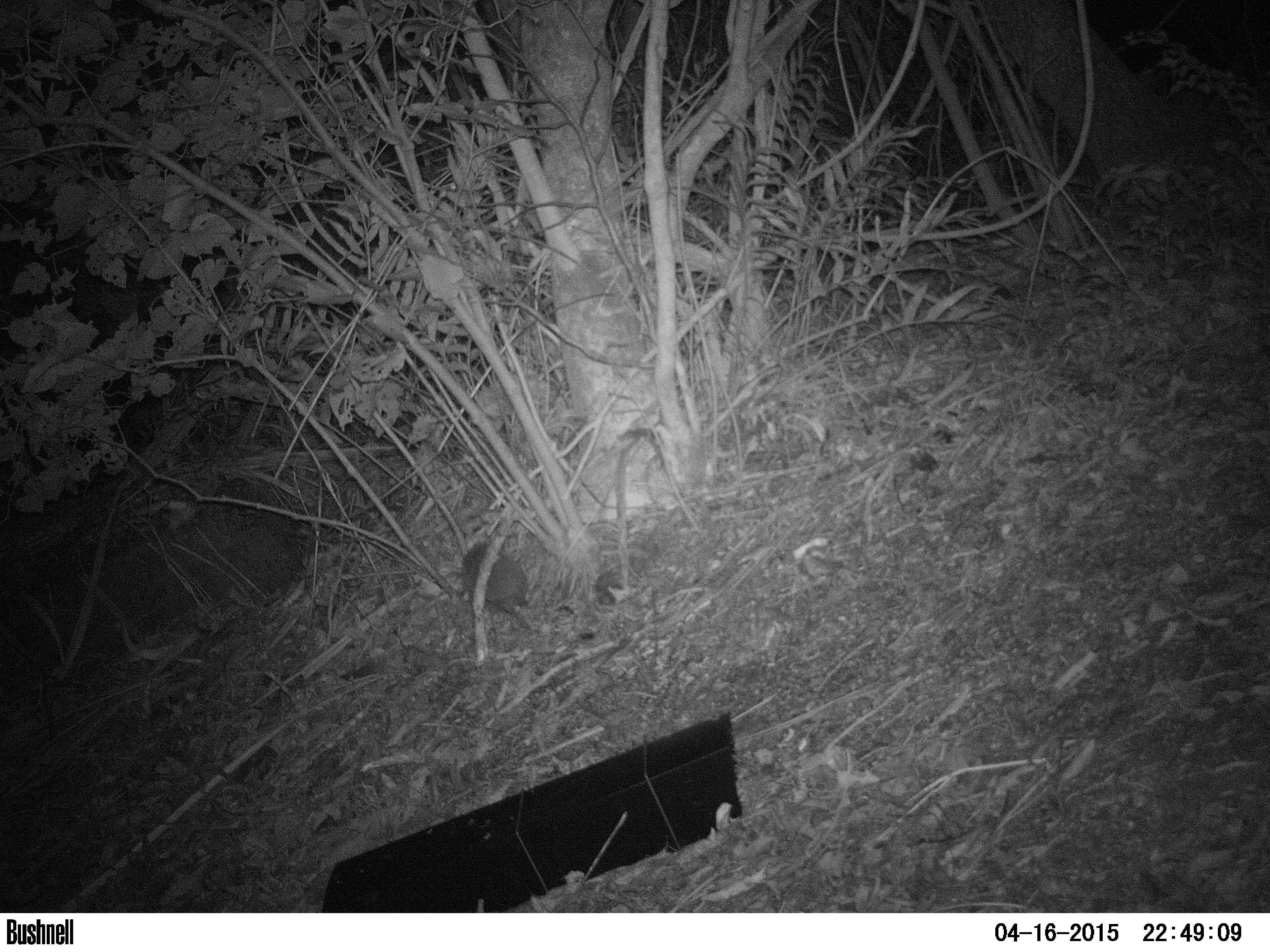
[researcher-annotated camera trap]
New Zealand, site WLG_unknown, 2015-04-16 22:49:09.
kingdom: Animalia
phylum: Chordata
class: Mammalia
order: Eulipotyphla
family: Erinaceidae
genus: Erinaceus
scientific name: Erinaceus europaeus europaeus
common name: european hedgehog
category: hedgehog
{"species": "hedgehog (european hedgehog) (Erinaceus europaeus europaeus)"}